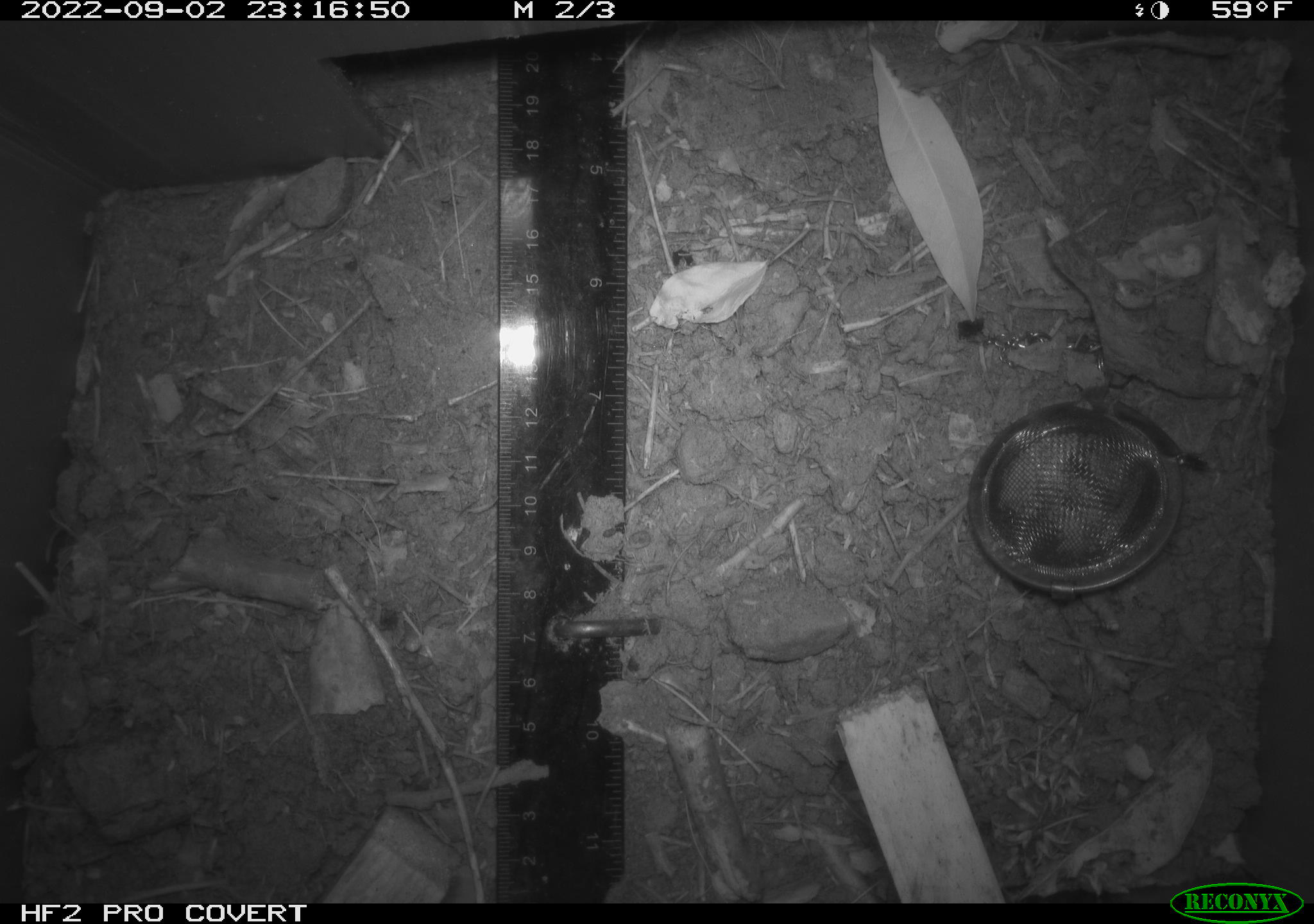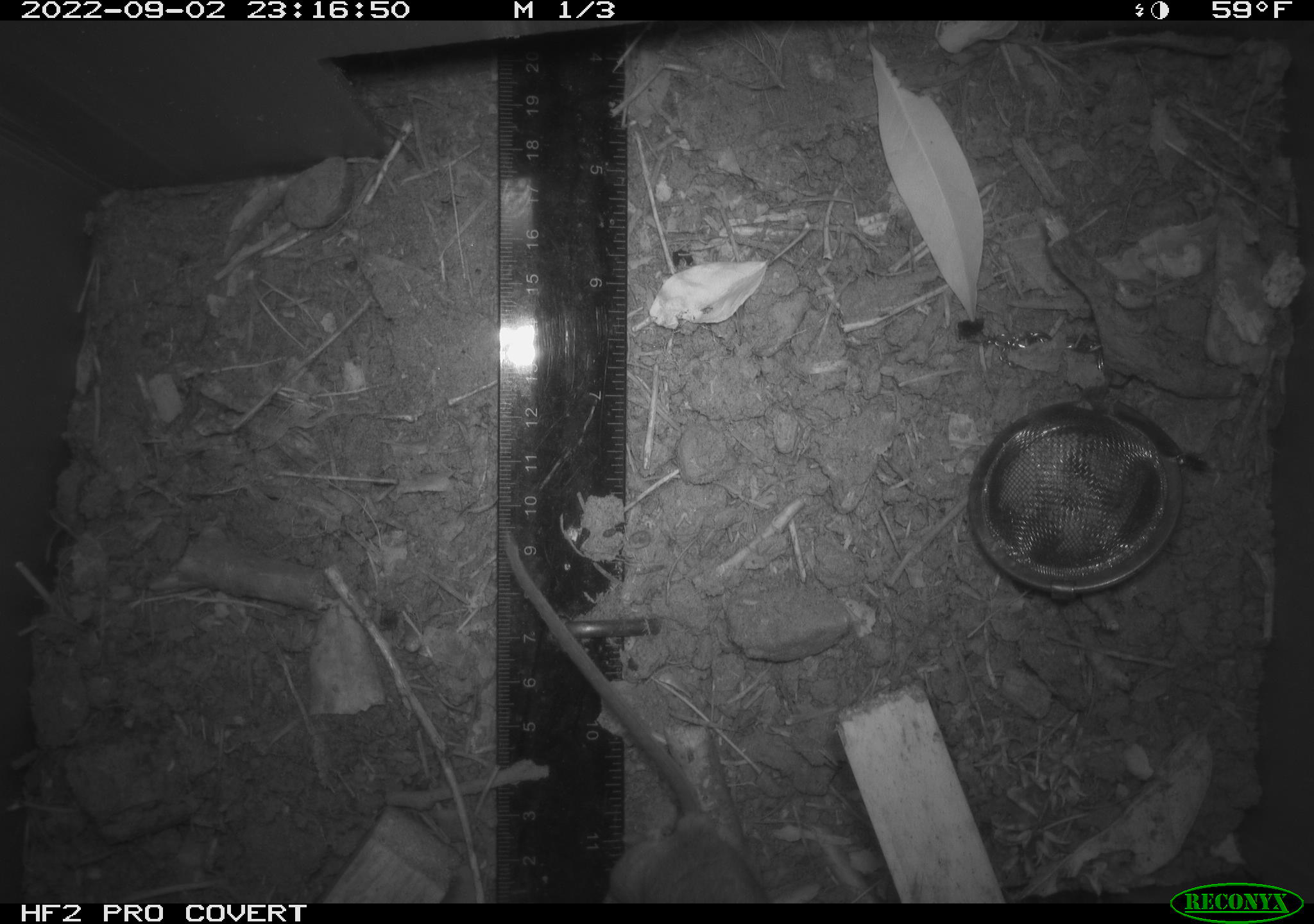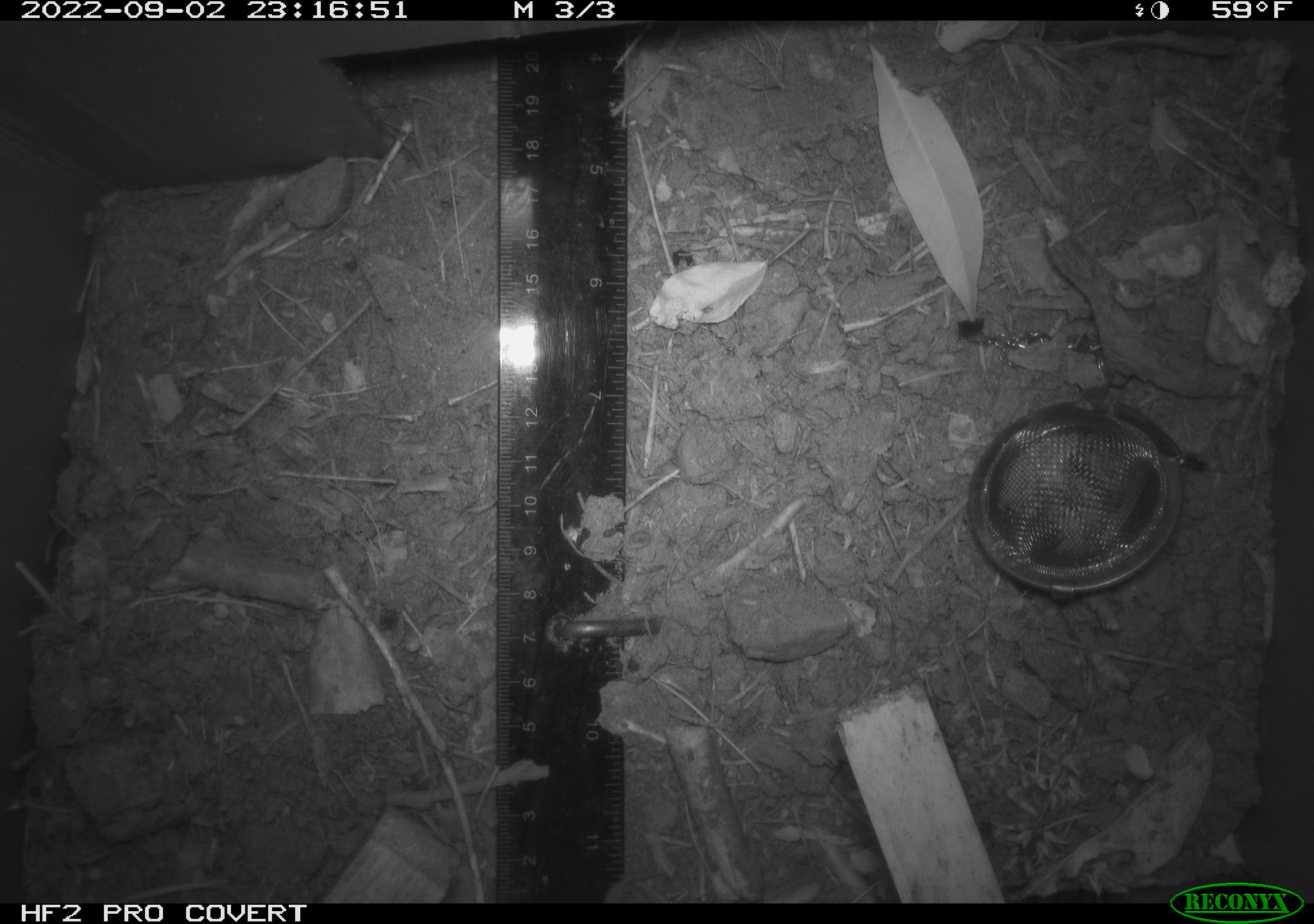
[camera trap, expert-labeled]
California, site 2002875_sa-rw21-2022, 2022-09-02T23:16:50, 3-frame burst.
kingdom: Animalia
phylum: Chordata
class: Mammalia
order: Rodentia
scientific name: Rodentia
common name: mouse species